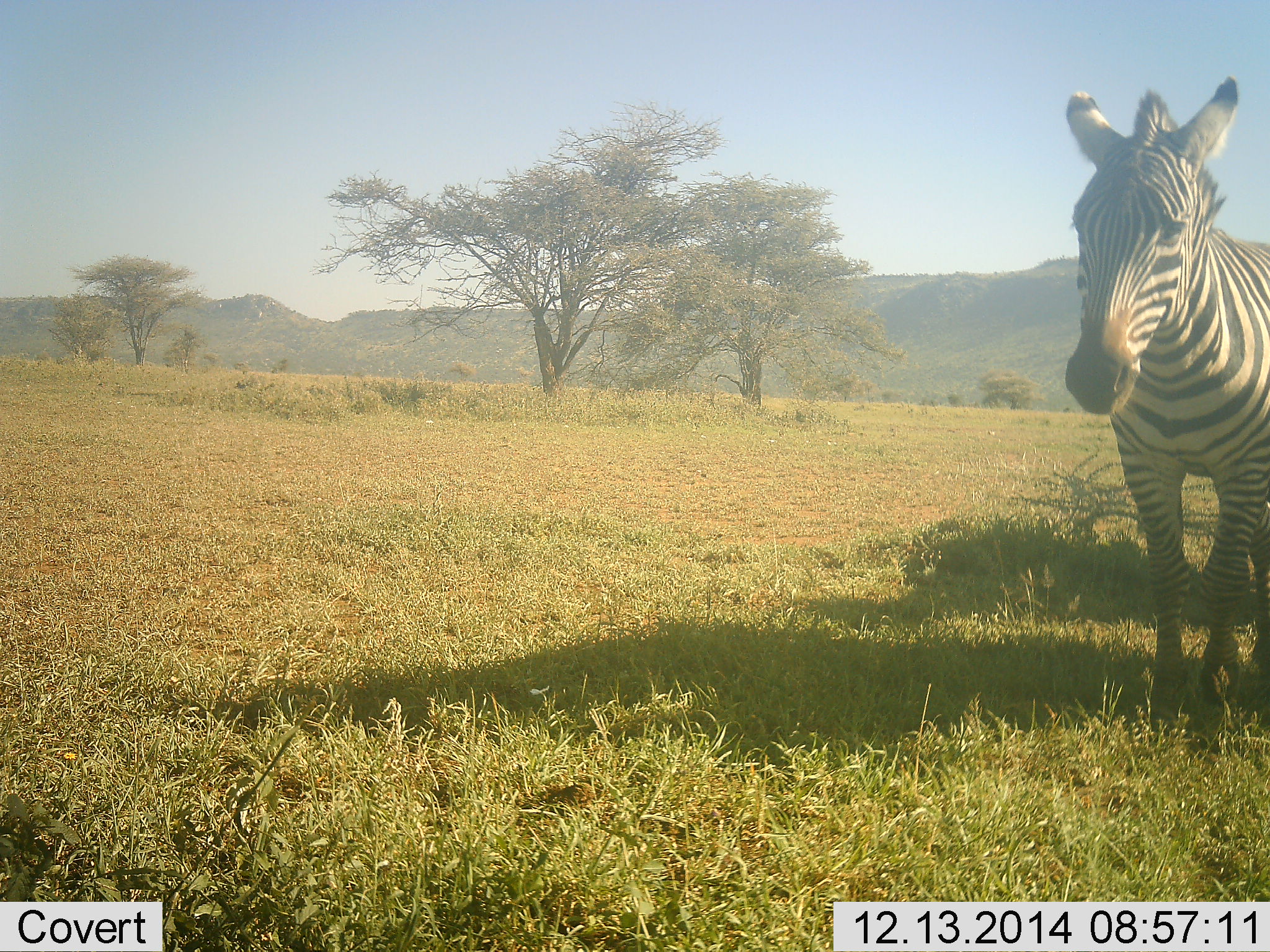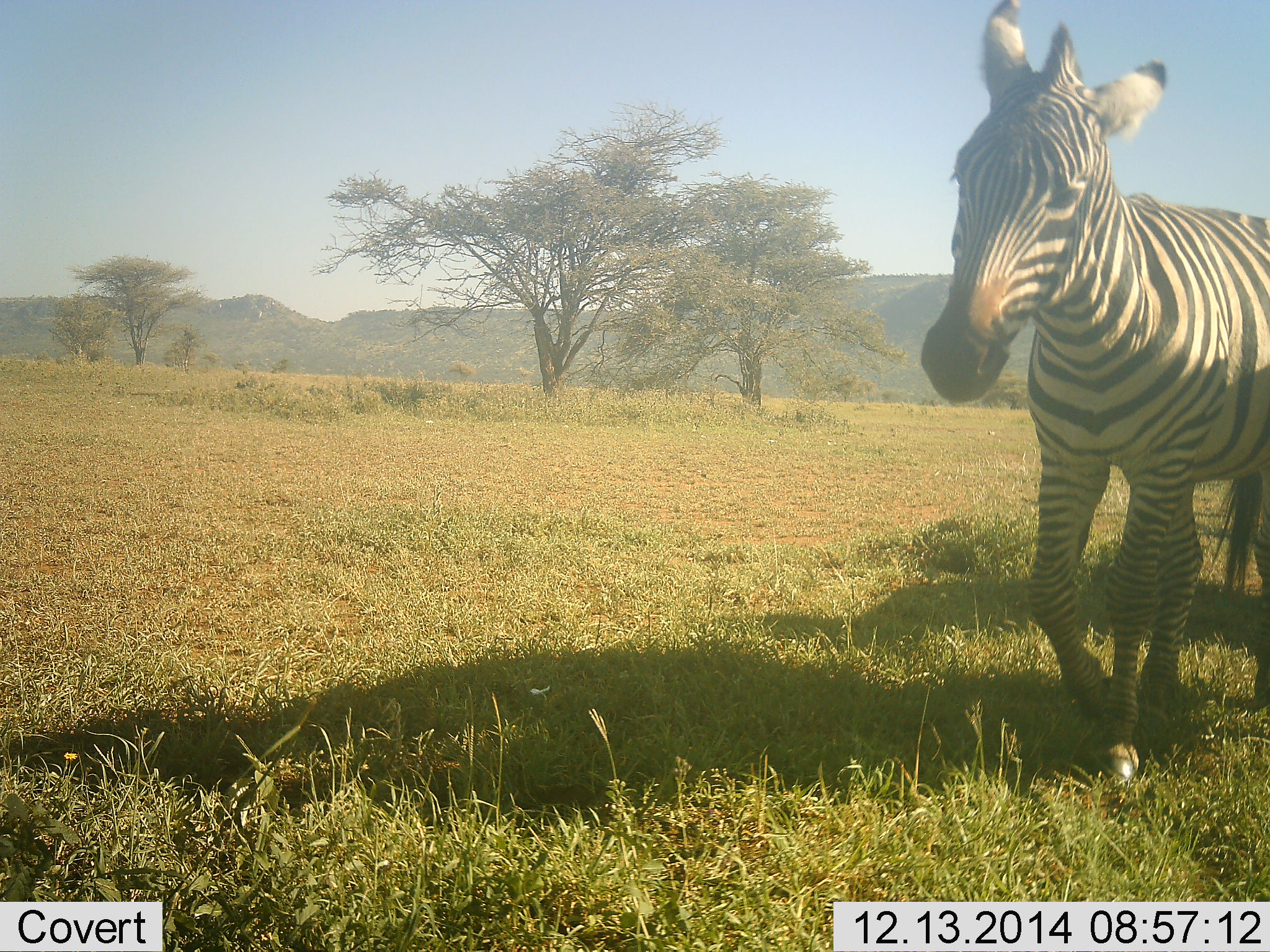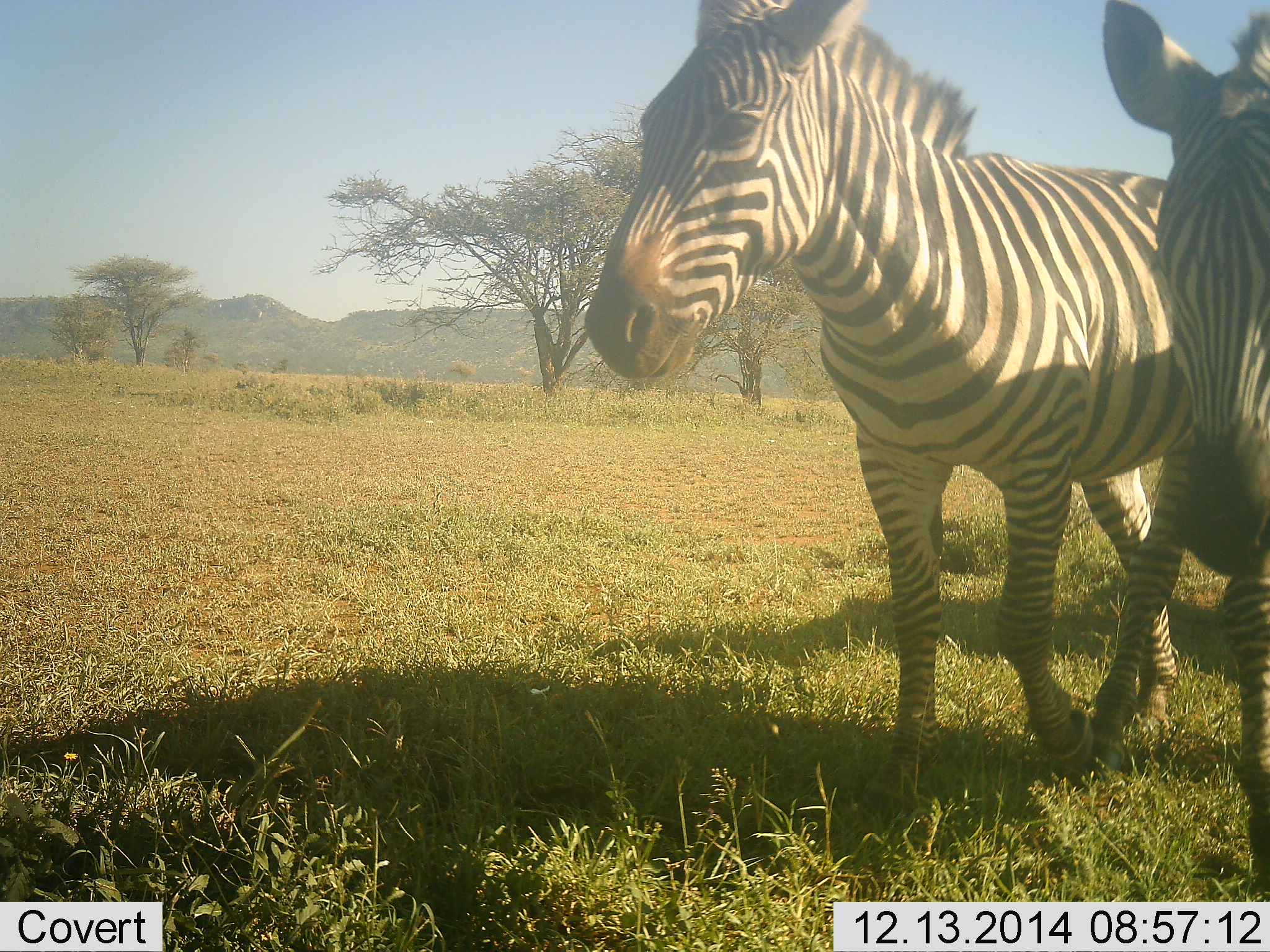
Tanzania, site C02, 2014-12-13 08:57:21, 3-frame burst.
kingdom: Animalia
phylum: Chordata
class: Mammalia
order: Perissodactyla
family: Equidae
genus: Equus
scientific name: Equus quagga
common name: plains zebra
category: zebra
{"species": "zebra (plains zebra) (Equus quagga)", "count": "2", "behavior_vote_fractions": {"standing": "10%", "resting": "0%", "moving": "100%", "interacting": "0%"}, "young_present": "0%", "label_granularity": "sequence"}